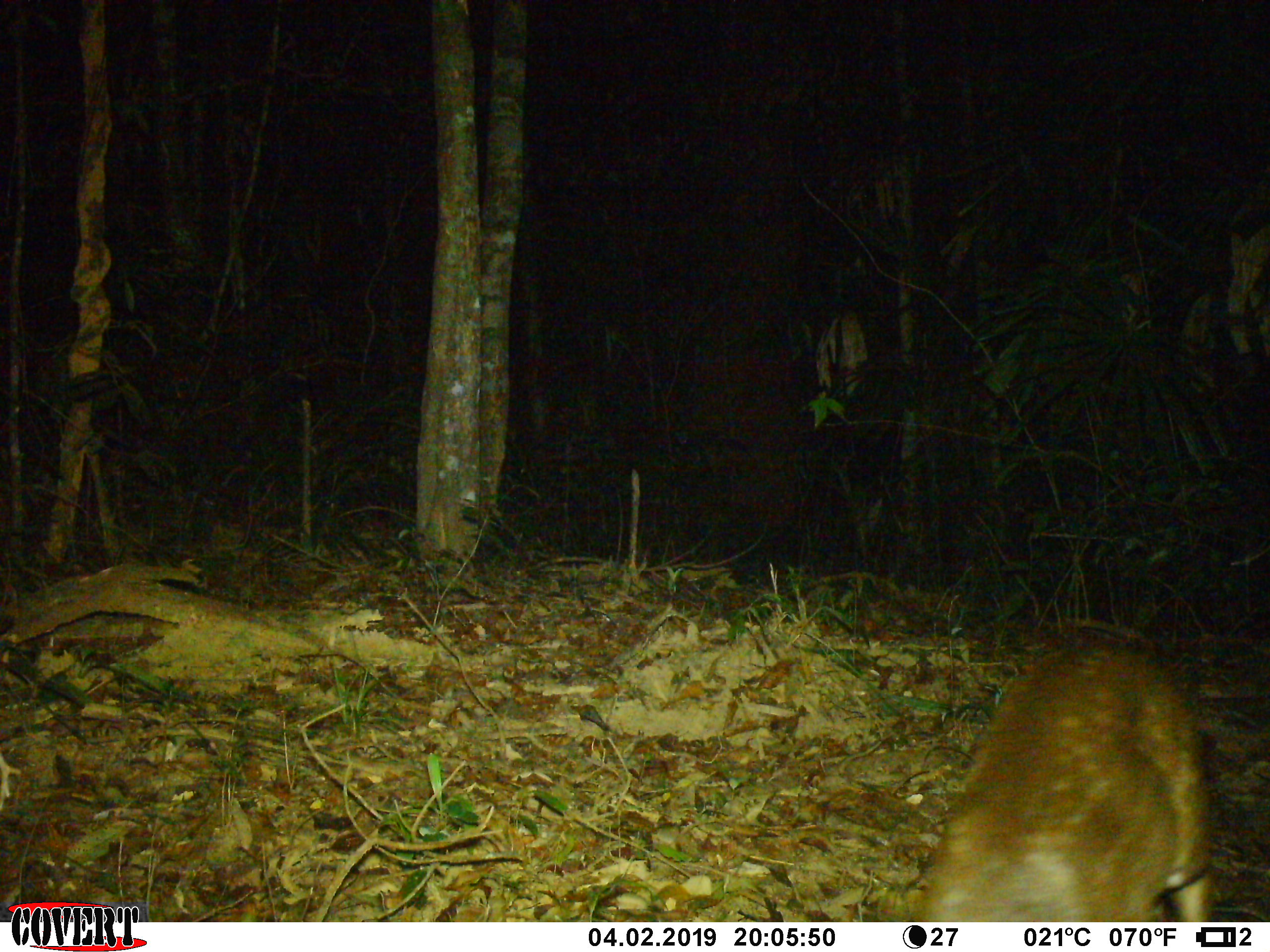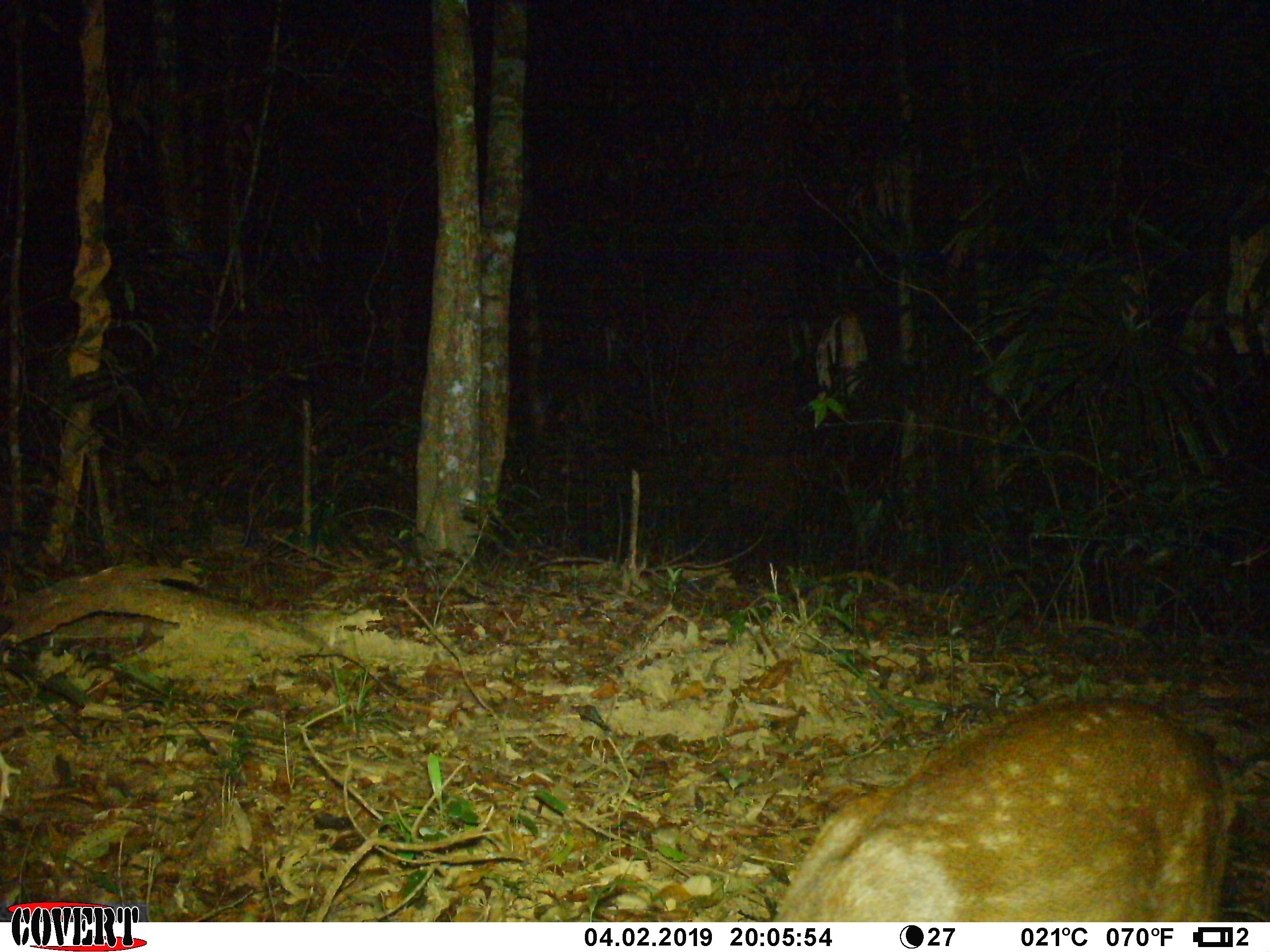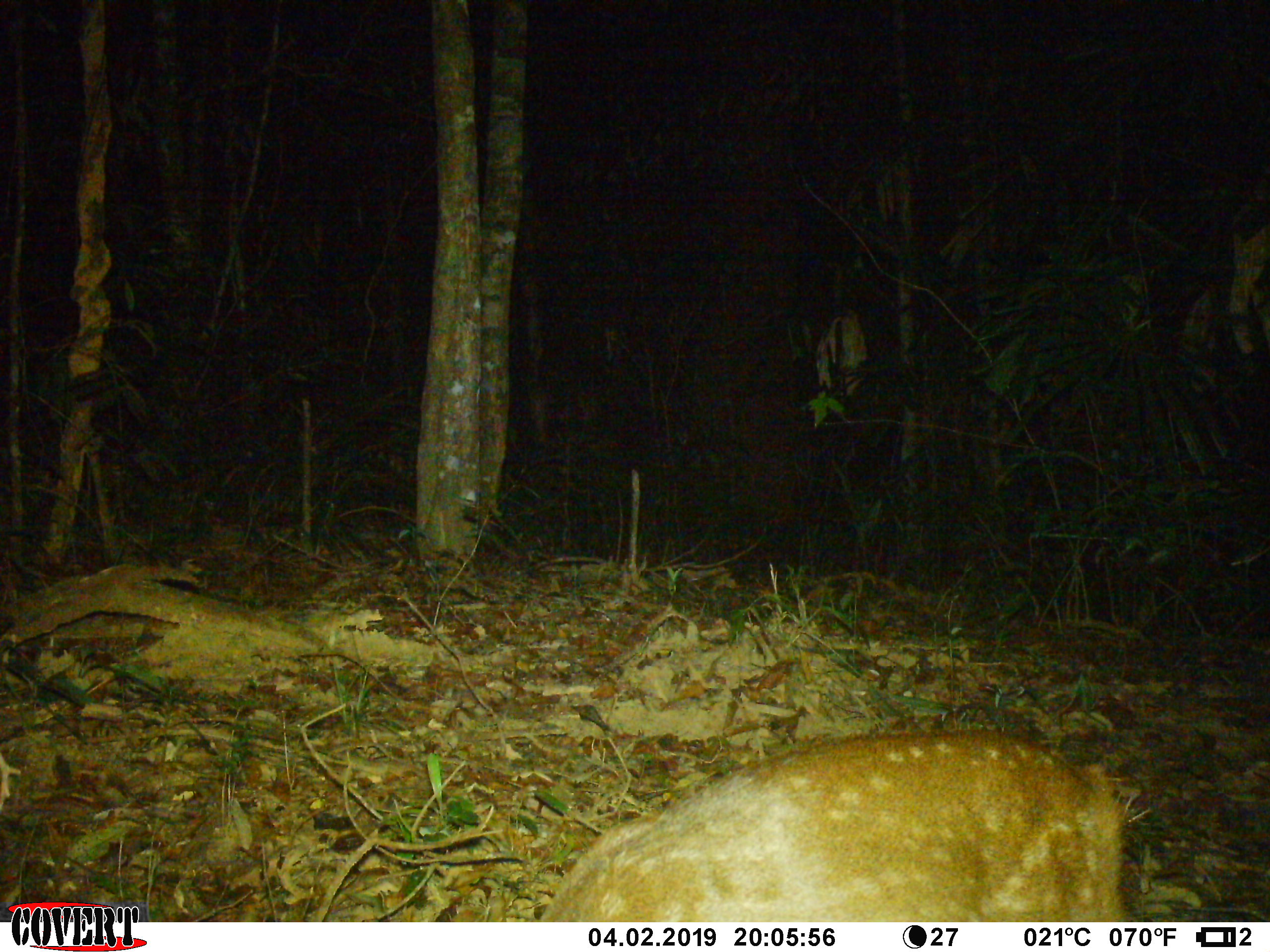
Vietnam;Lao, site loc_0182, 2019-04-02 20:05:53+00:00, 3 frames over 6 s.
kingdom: Animalia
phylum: Chordata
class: Mammalia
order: Artiodactyla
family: Cervidae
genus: Muntiacus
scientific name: Muntiacus vuquangensis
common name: large-antlered muntjac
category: large antlered muntjac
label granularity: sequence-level